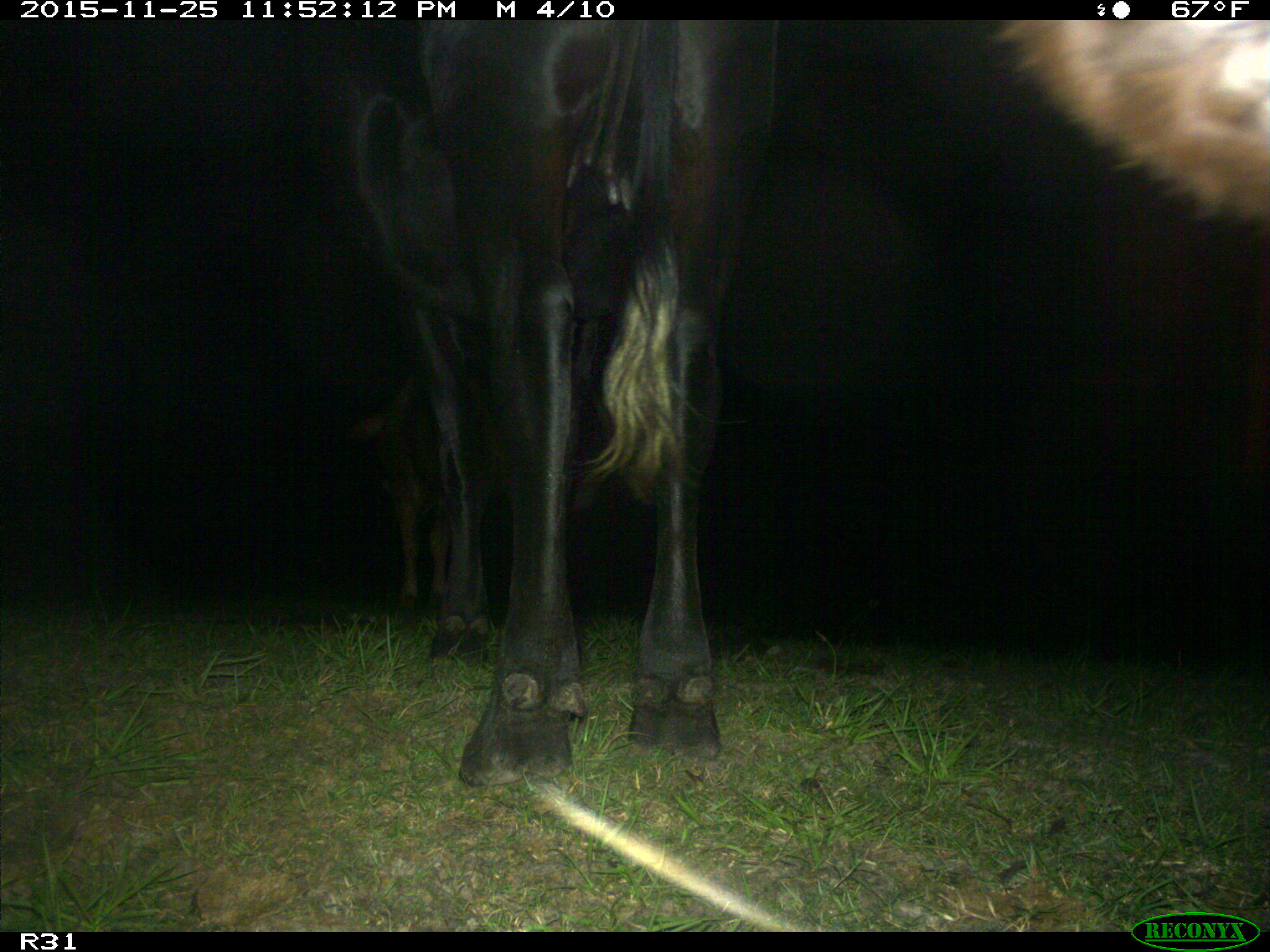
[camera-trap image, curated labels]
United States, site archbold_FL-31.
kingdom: Animalia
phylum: Chordata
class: Mammalia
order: Artiodactyla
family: Bovidae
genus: Bos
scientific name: Bos taurus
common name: domestic cow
Bos taurus (domestic cow).